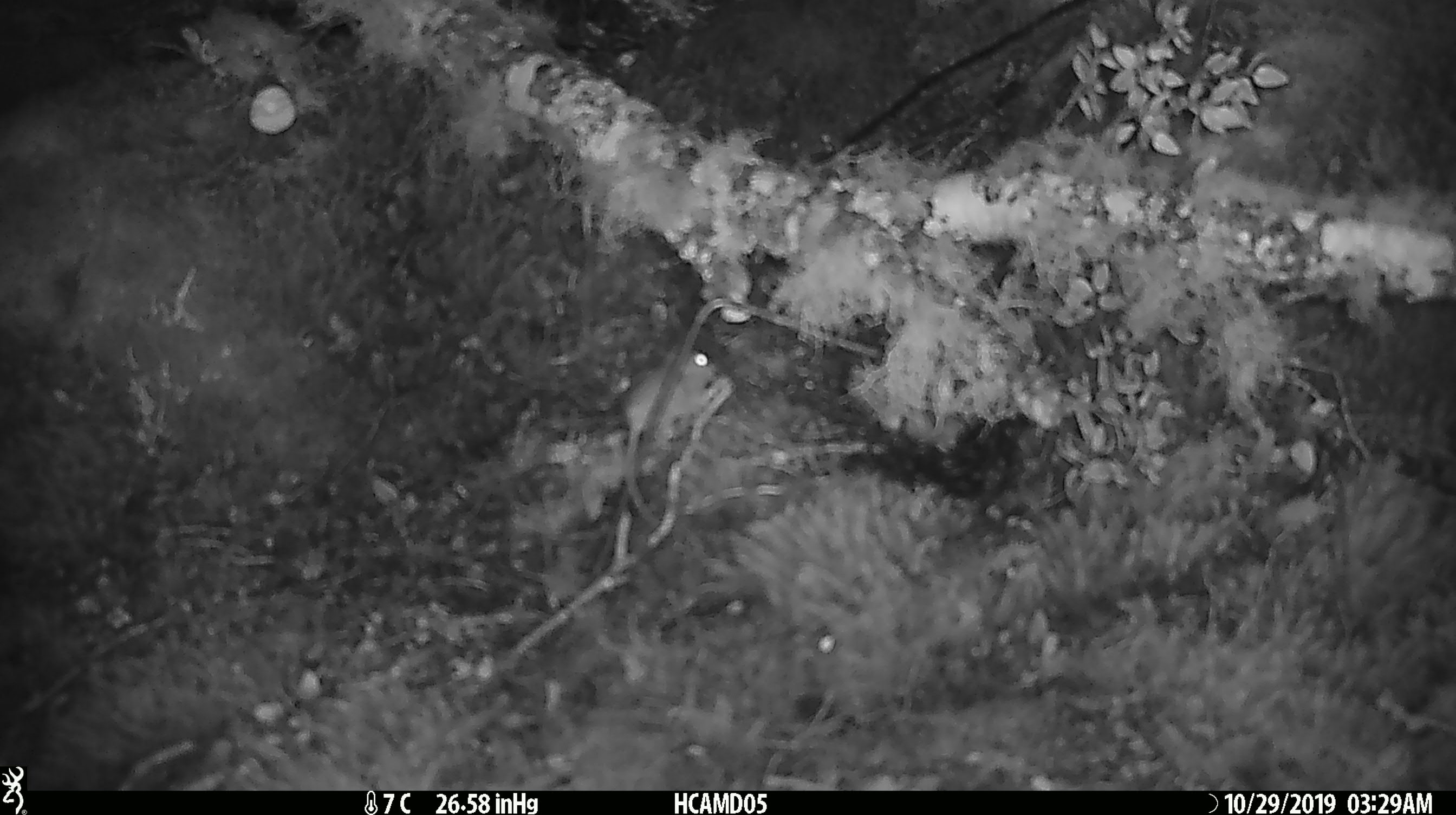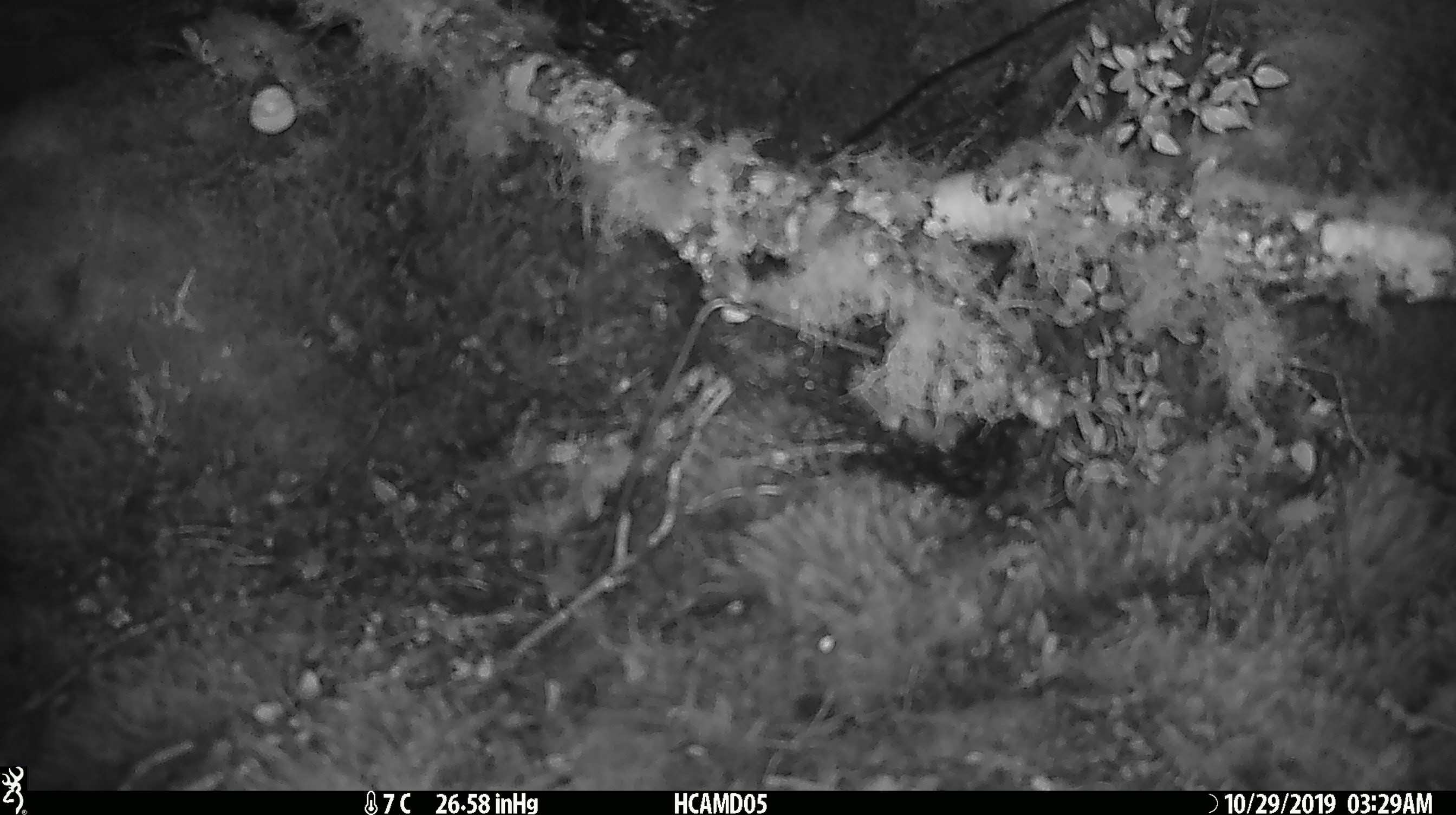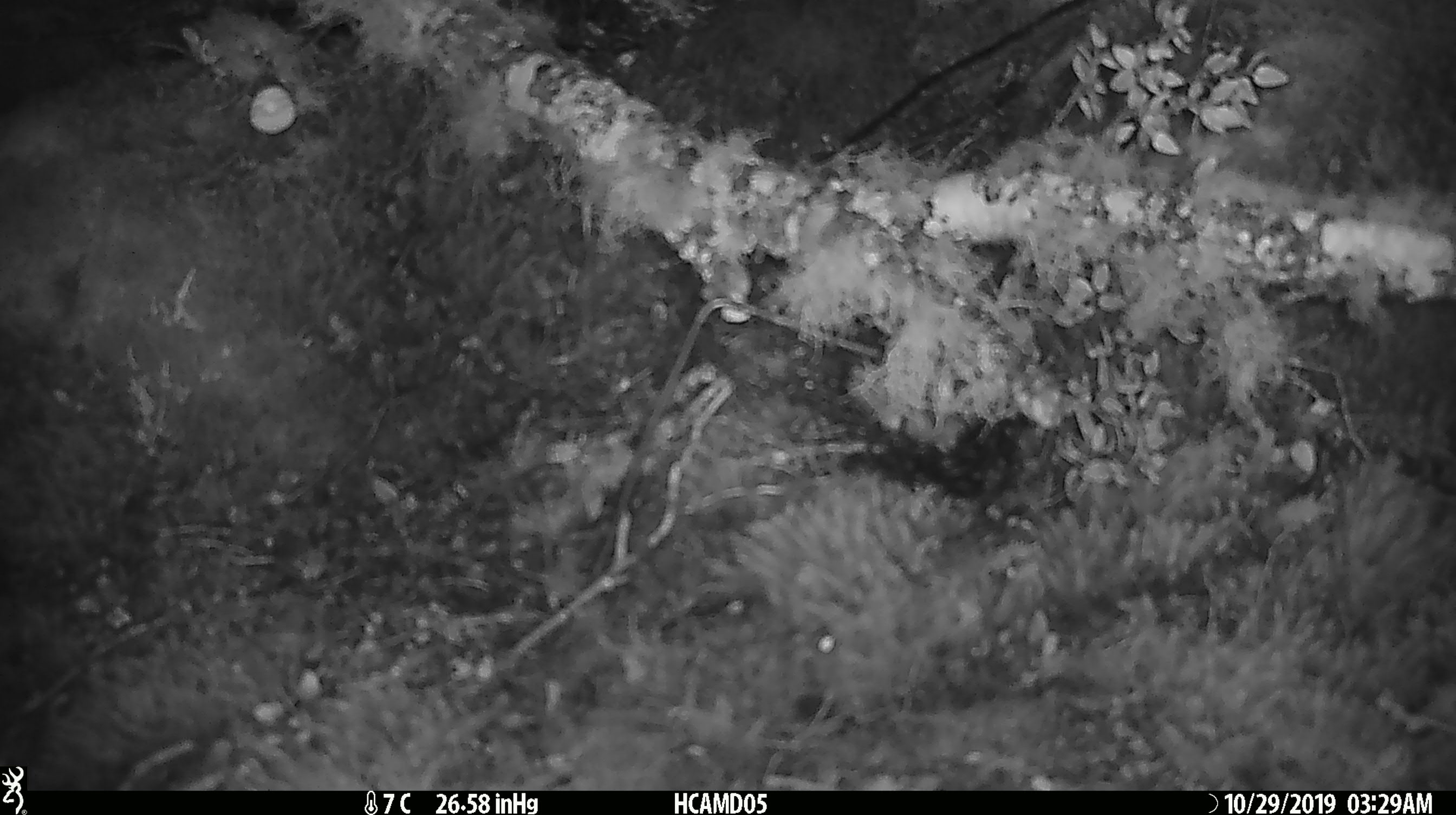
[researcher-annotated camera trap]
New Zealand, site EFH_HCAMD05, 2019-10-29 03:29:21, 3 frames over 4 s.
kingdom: Animalia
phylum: Chordata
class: Mammalia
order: Rodentia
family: Muridae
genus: Mus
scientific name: Mus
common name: mouse